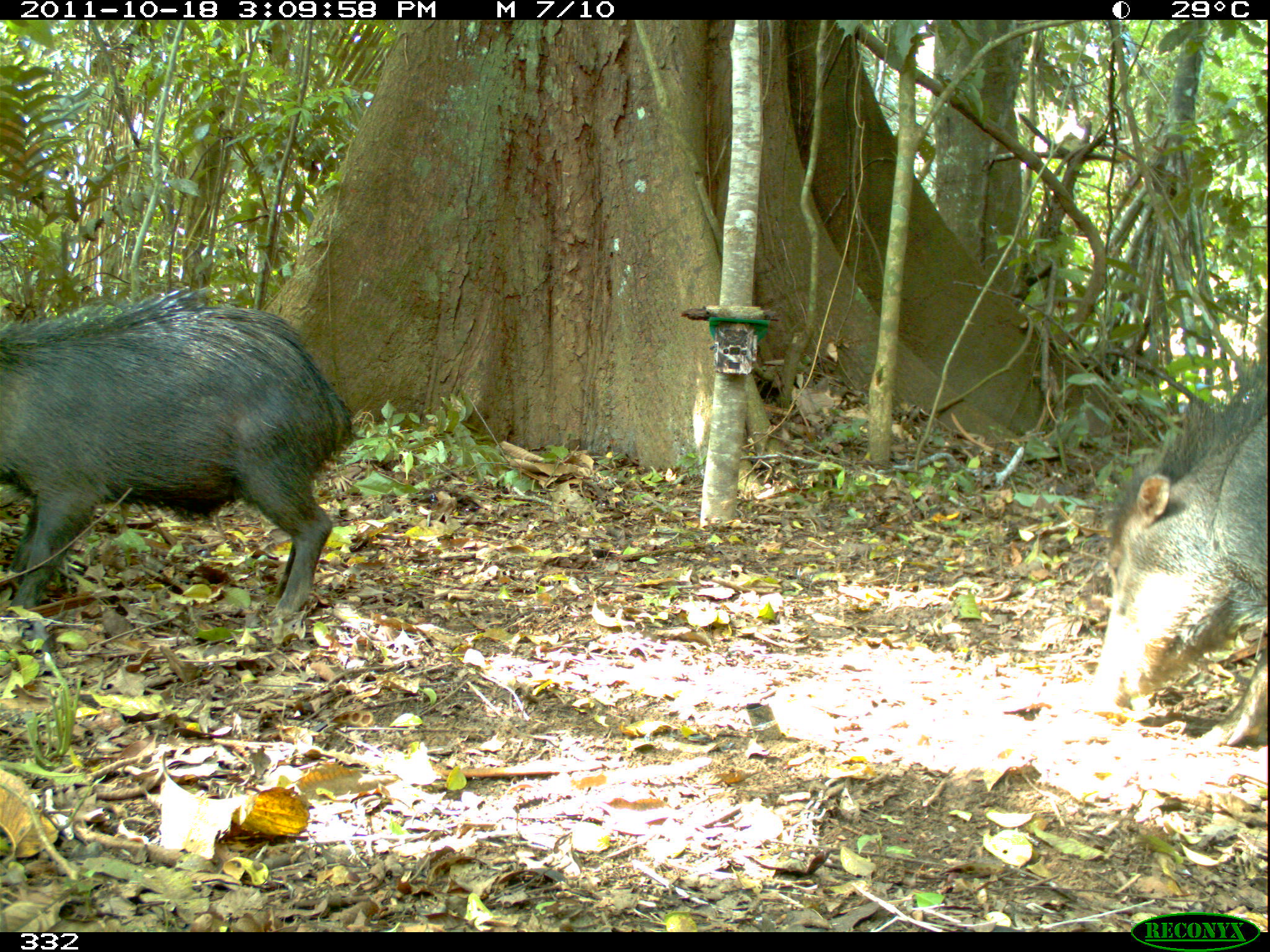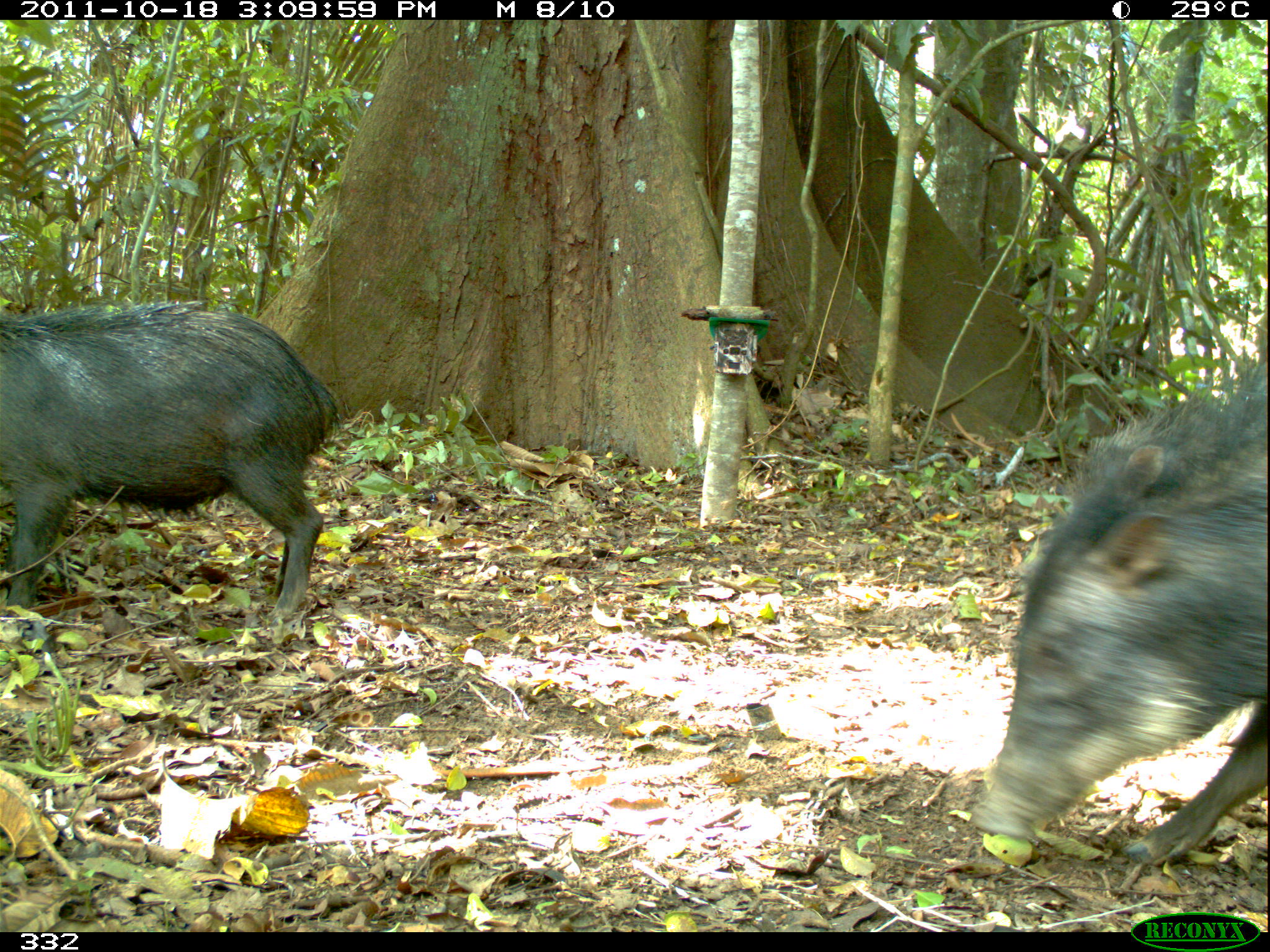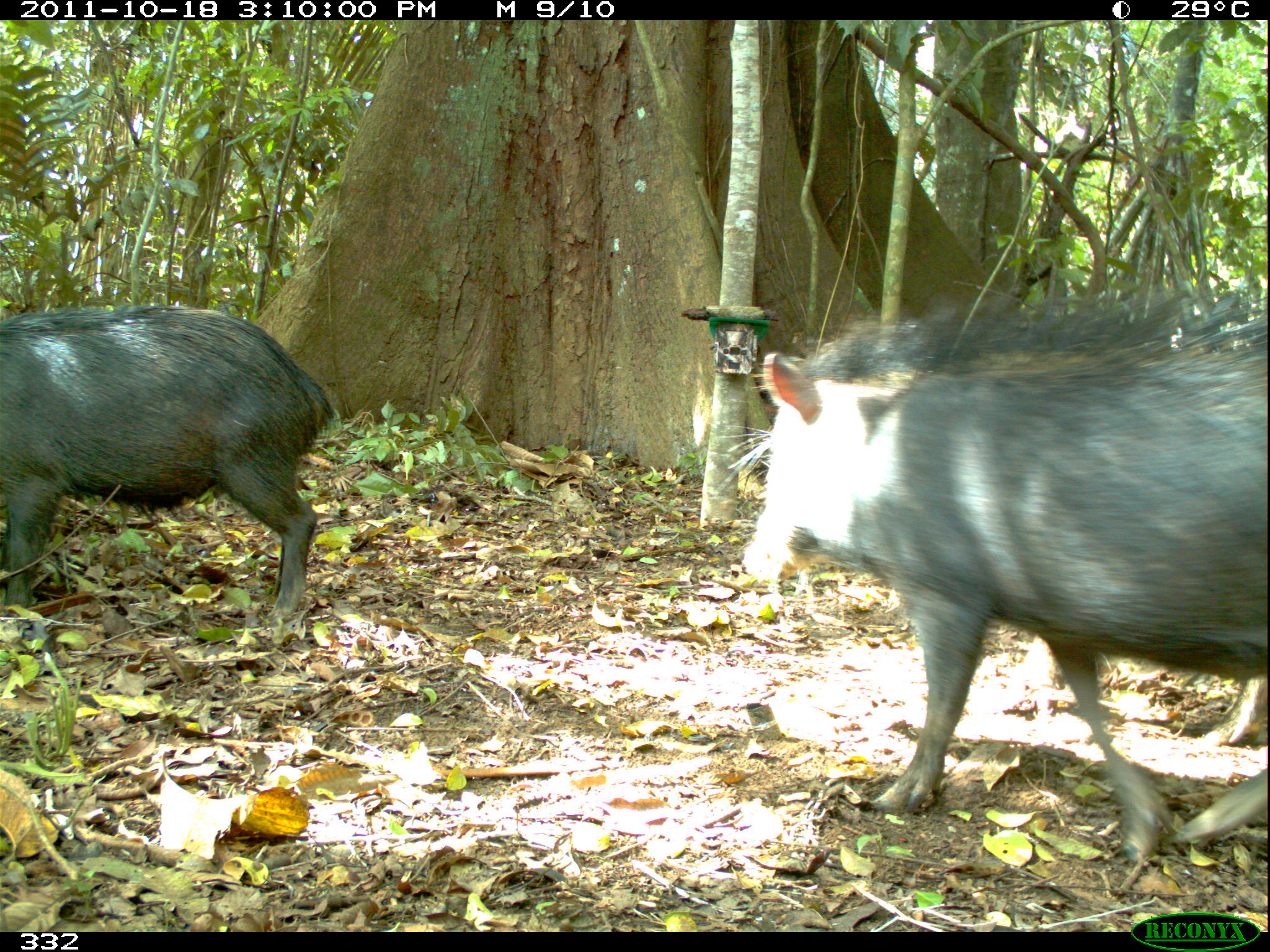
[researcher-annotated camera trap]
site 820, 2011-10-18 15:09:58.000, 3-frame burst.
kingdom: Animalia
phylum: Chordata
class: Mammalia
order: Artiodactyla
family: Tayassuidae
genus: Tayassu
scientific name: Tayassu pecari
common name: white-lipped peccary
Tayassu pecari (white-lipped peccary).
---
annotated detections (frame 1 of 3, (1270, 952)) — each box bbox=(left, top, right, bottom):
tayassu pecari: bbox=(0, 291, 360, 619); bbox=(1084, 350, 1270, 745)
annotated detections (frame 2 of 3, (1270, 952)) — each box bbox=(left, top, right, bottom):
tayassu pecari: bbox=(964, 347, 1270, 872); bbox=(0, 292, 345, 624)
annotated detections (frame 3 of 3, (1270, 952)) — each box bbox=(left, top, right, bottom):
tayassu pecari: bbox=(739, 283, 1270, 858); bbox=(0, 293, 344, 626)